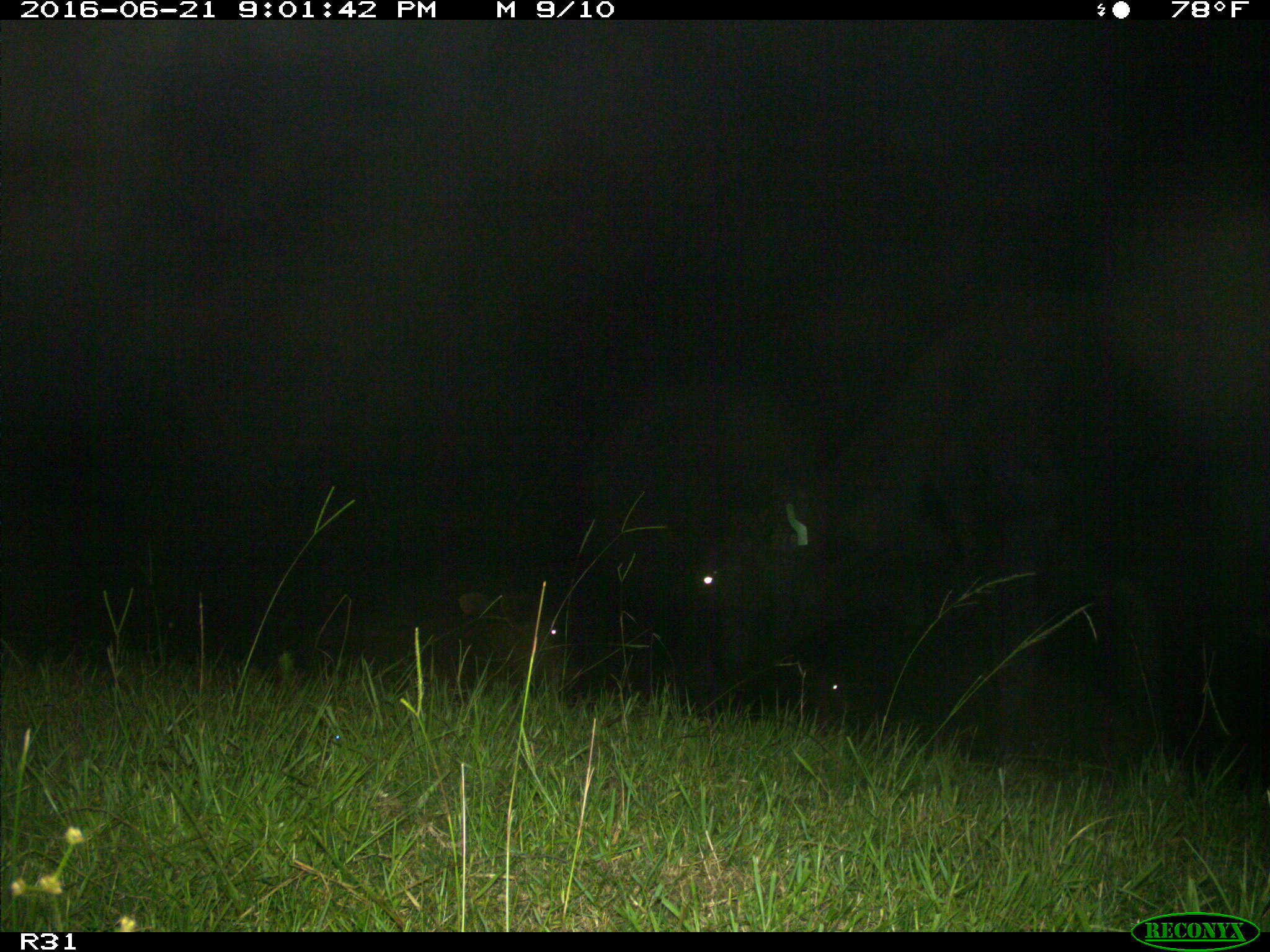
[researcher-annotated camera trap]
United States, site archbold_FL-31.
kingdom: Animalia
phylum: Chordata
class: Mammalia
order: Artiodactyla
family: Bovidae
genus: Bos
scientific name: Bos taurus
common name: domestic cow